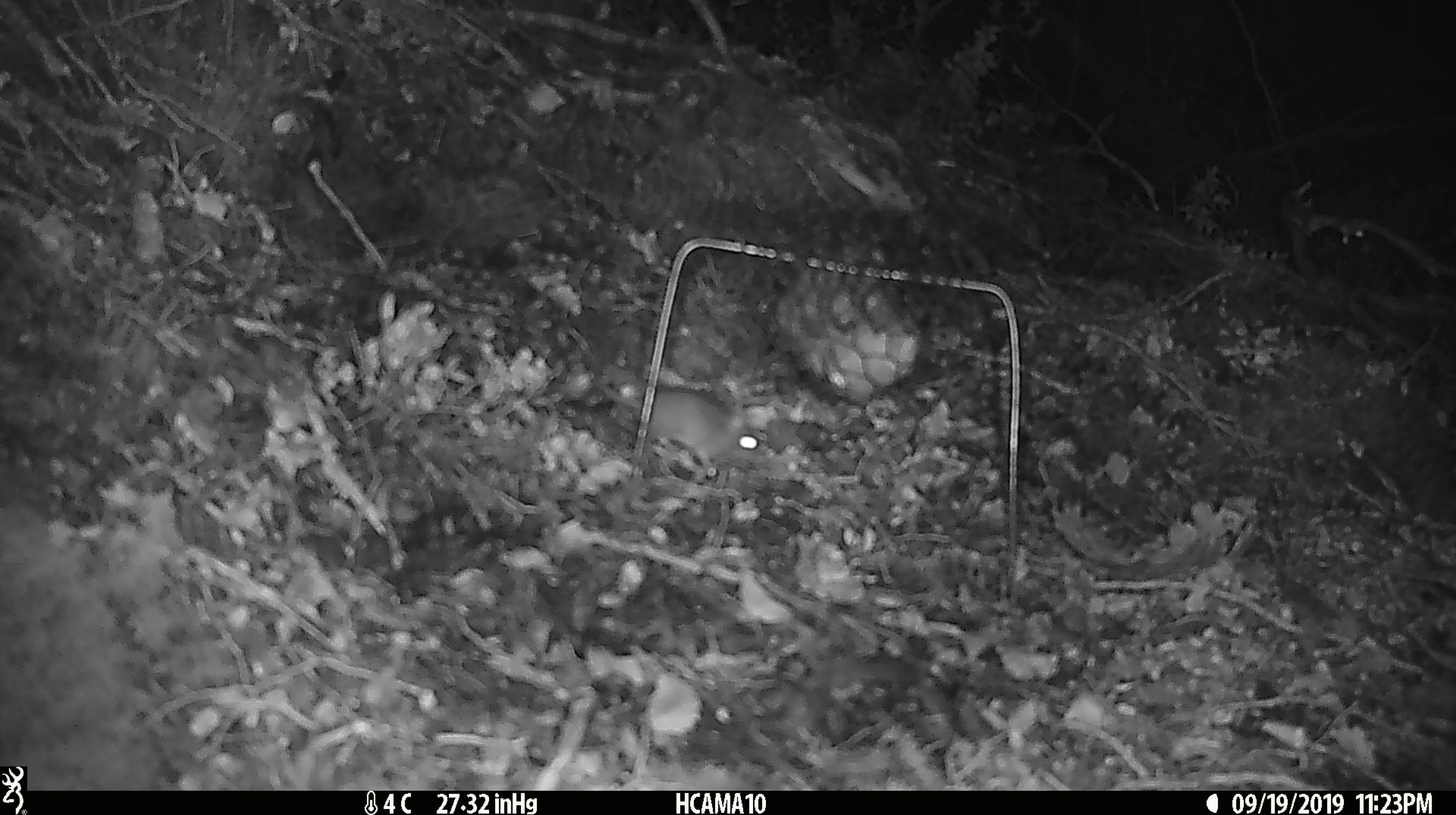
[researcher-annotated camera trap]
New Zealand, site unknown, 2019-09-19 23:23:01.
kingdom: Animalia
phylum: Chordata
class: Mammalia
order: Rodentia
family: Muridae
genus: Mus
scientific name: Mus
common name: mouse